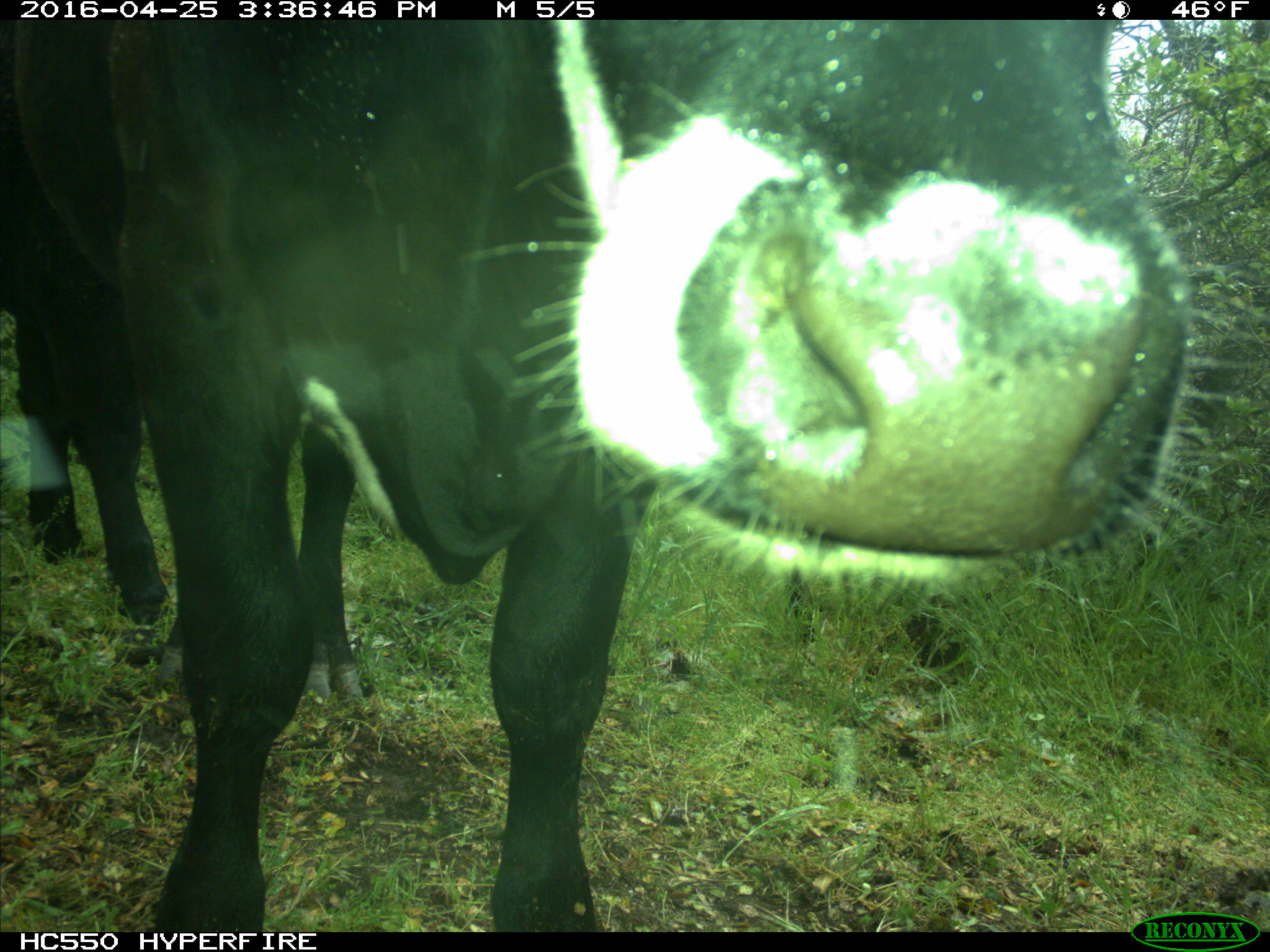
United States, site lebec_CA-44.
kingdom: Animalia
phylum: Chordata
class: Mammalia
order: Artiodactyla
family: Bovidae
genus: Bos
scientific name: Bos taurus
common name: domestic cow